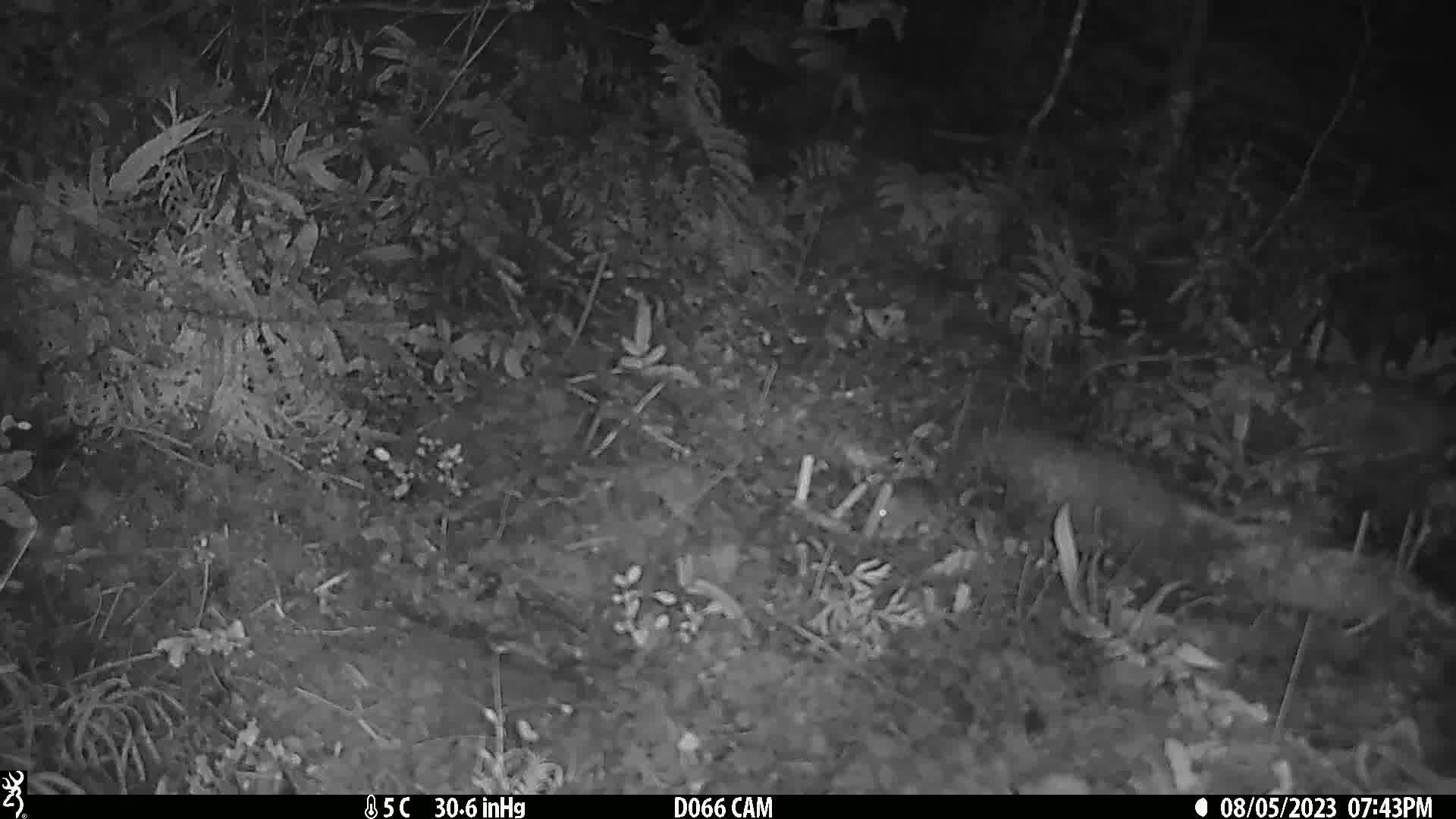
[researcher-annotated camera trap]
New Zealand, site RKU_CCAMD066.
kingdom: Animalia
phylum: Chordata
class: Mammalia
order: Rodentia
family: Muridae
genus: Rattus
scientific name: Rattus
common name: rat